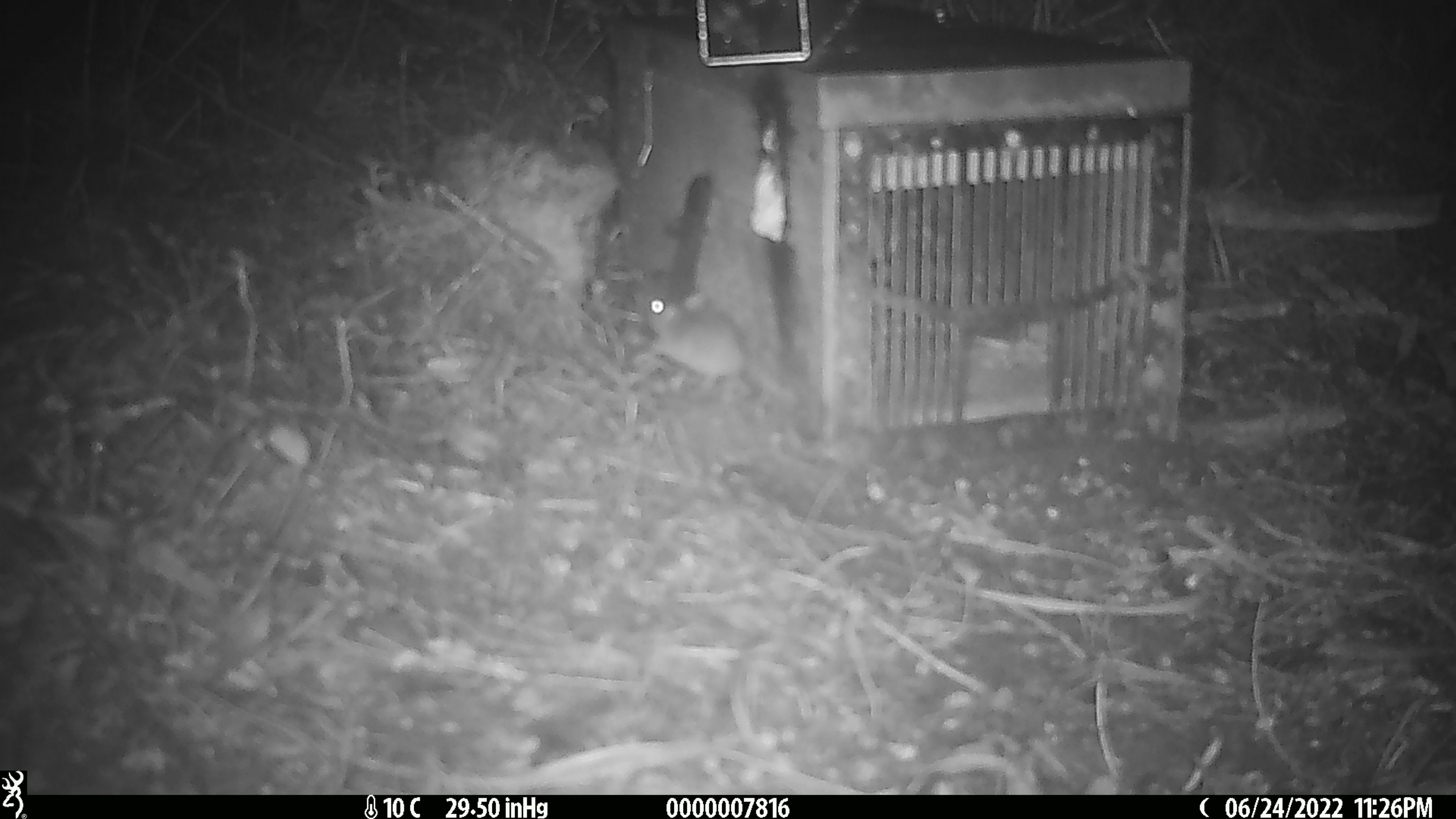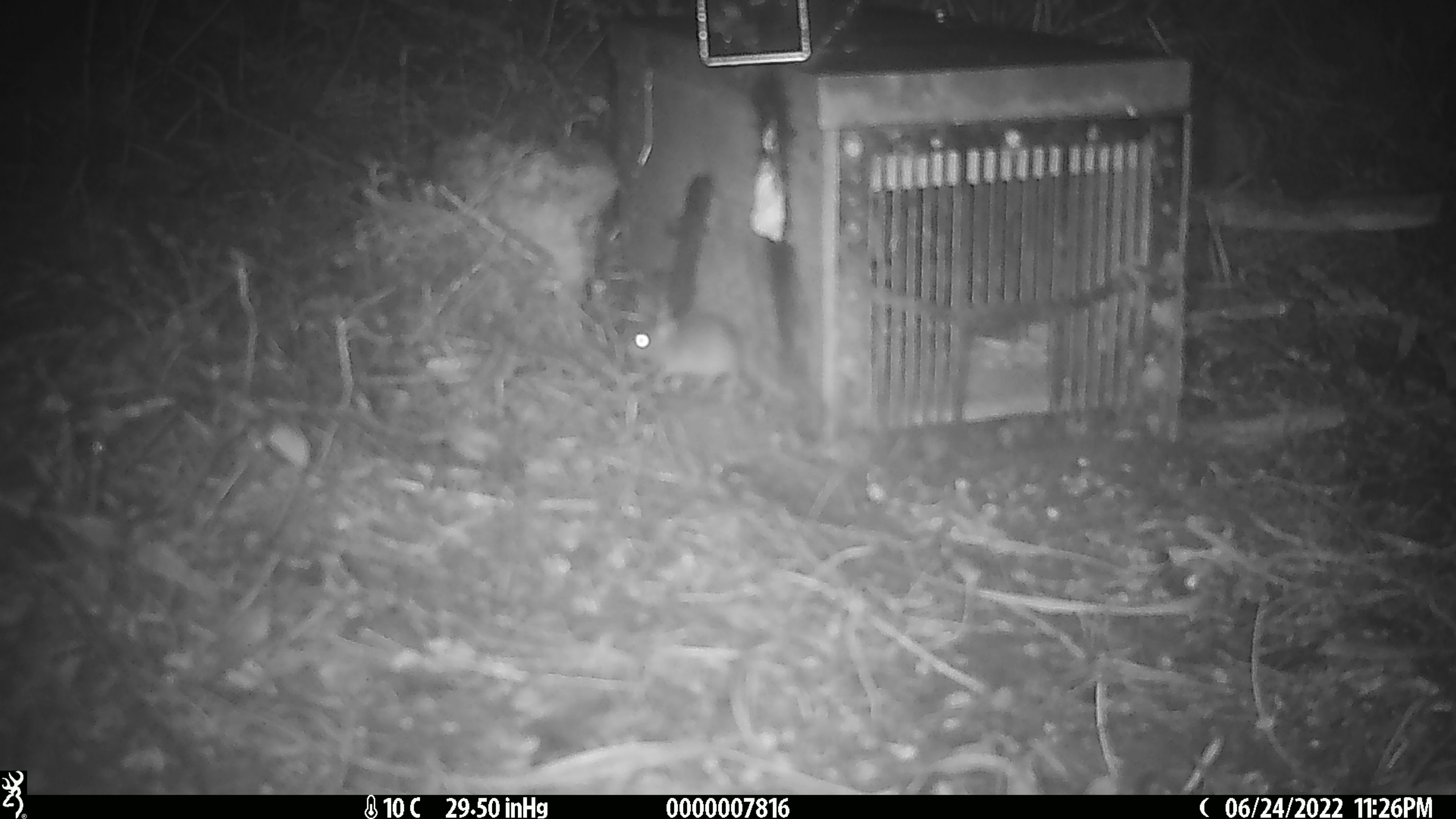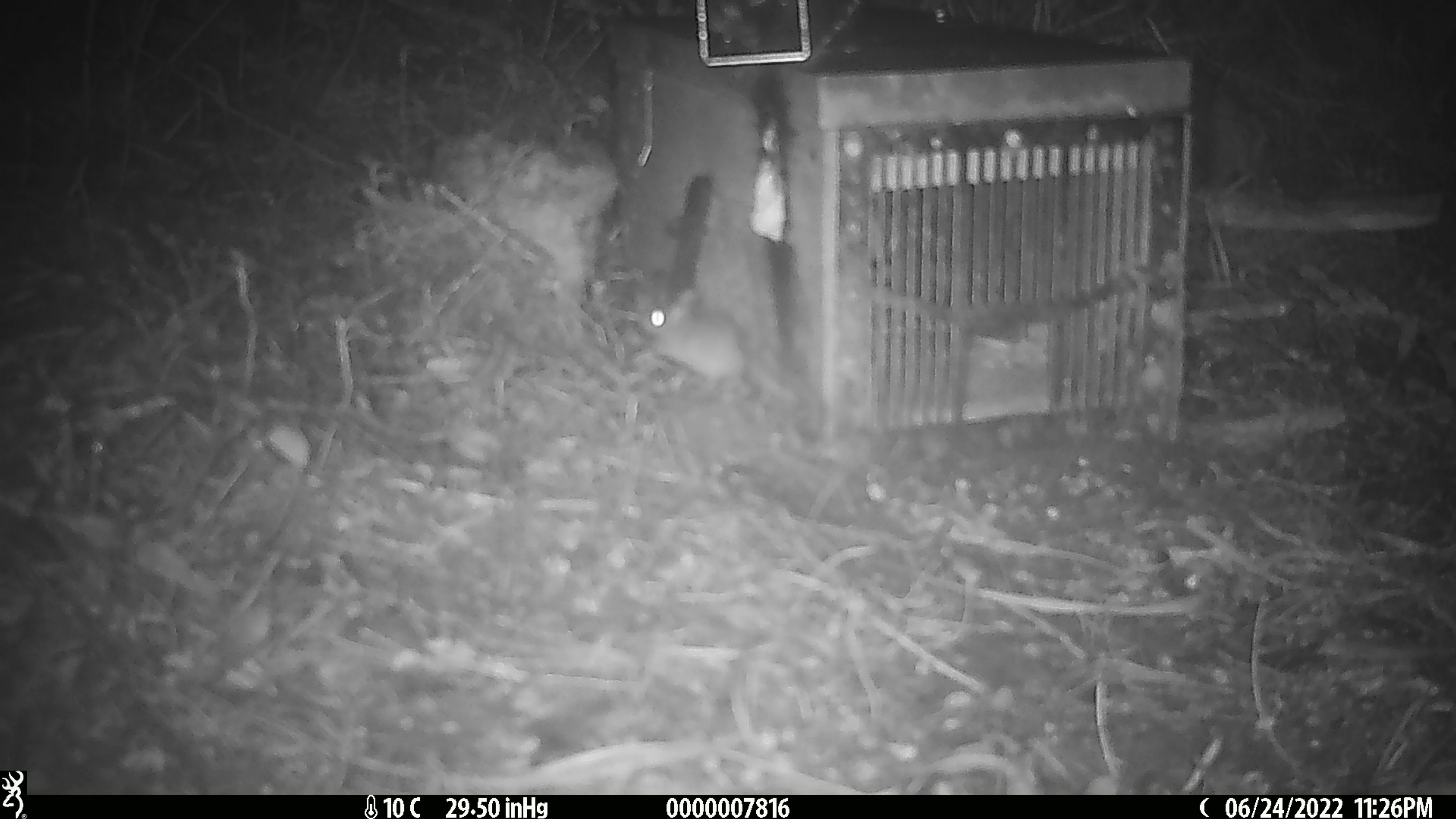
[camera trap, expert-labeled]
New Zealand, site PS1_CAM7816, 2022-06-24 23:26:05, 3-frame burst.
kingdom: Animalia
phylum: Chordata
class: Mammalia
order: Rodentia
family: Muridae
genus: Mus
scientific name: Mus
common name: mouse